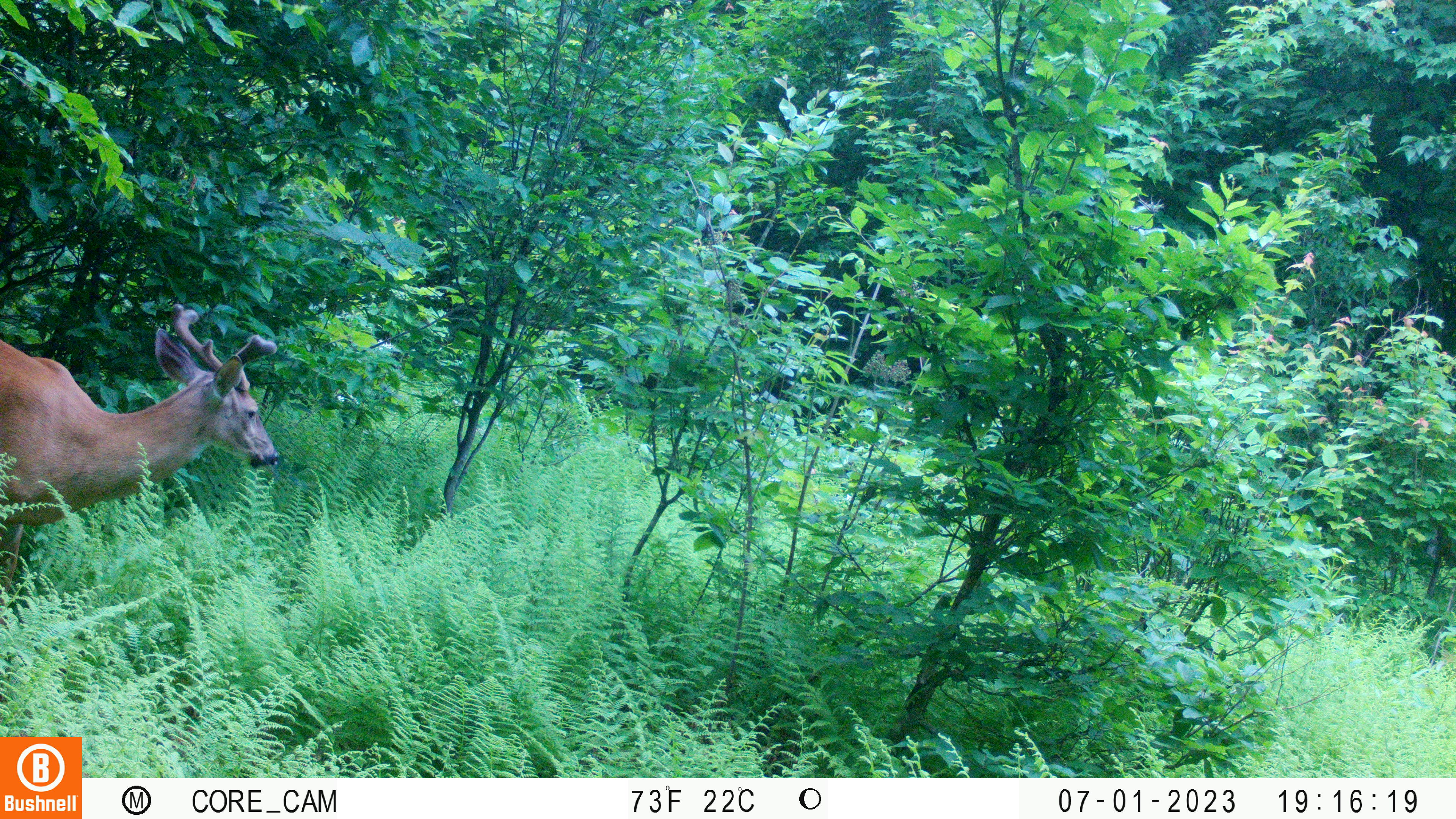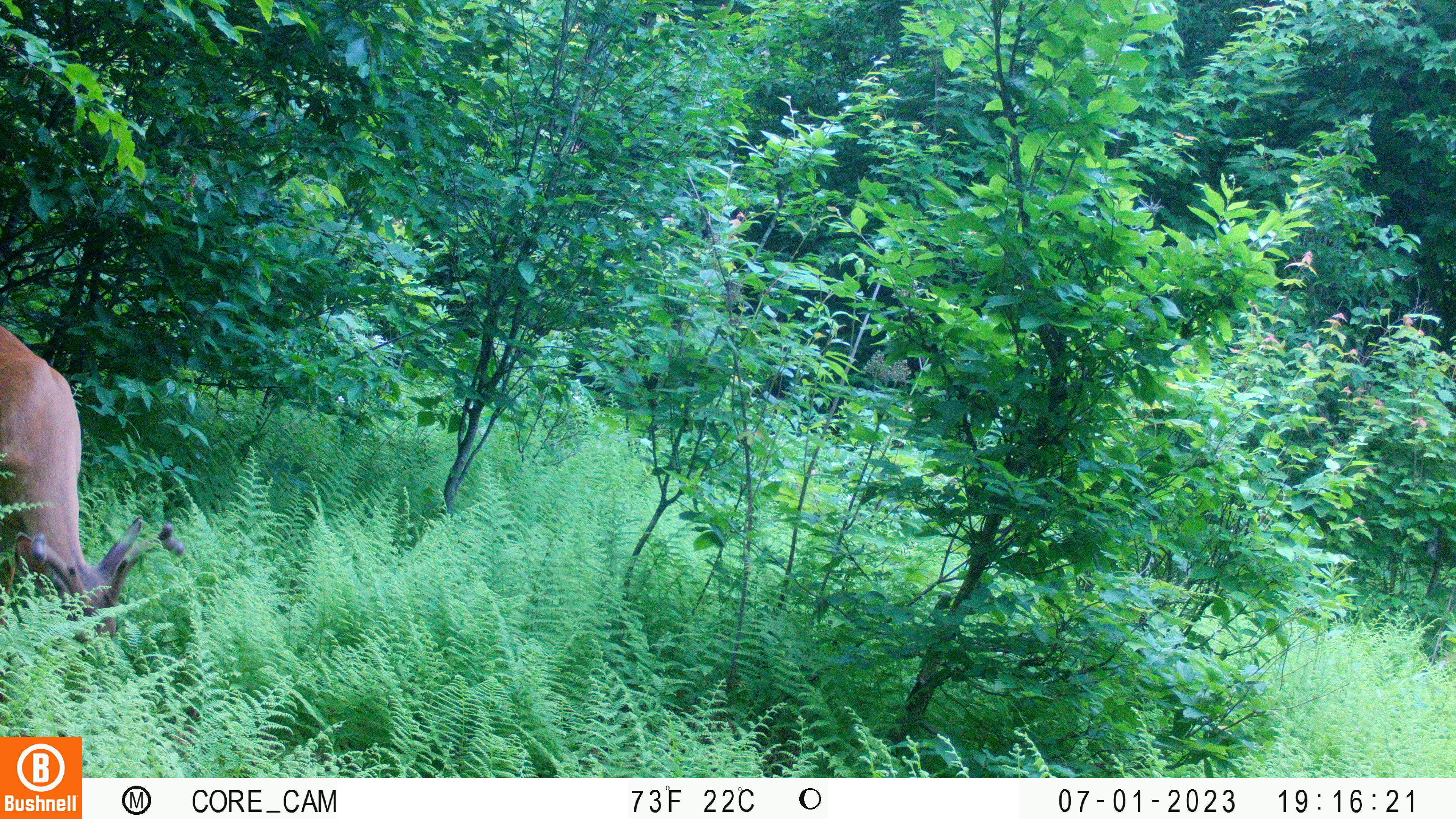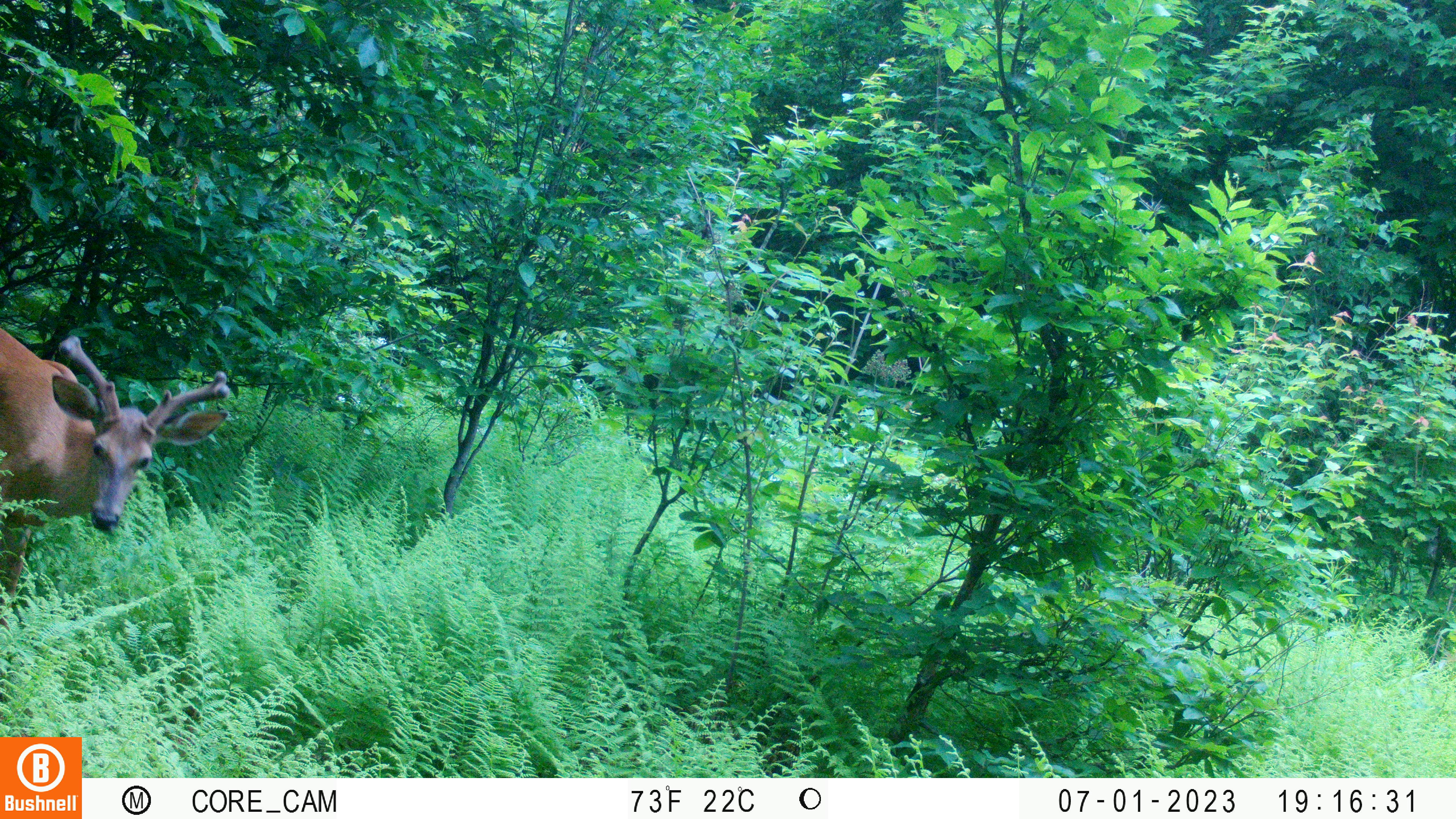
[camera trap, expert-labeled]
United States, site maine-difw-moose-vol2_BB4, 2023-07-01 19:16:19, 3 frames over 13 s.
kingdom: Animalia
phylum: Chordata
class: Mammalia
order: Artiodactyla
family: Cervidae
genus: Odocoileus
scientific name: Odocoileus virginianus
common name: white-tailed deer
White-tailed deer (Odocoileus virginianus).